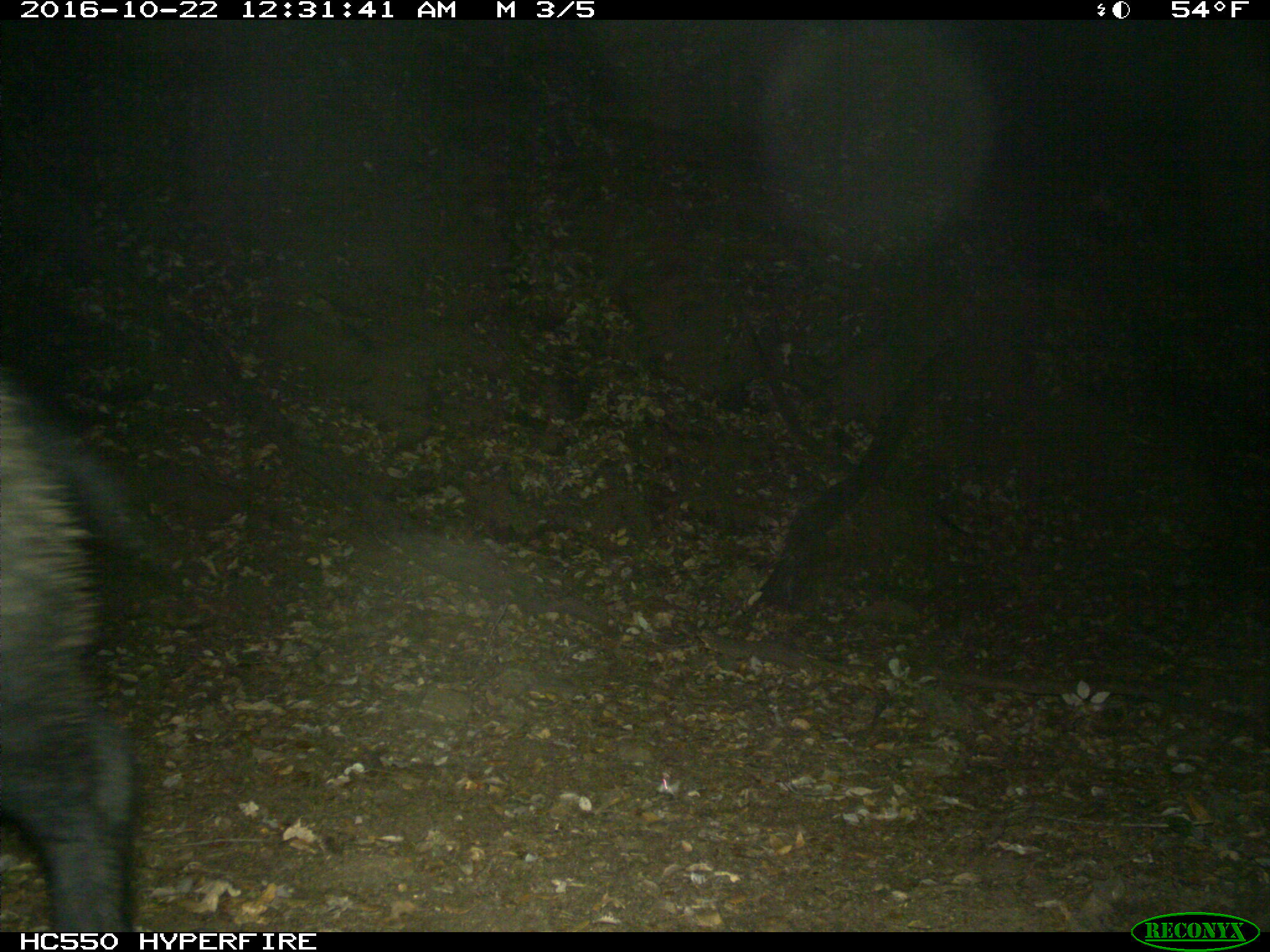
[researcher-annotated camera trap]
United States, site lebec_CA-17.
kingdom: Animalia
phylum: Chordata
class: Mammalia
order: Artiodactyla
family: Suidae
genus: Sus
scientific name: Sus scrofa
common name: wild boar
Sus scrofa (wild boar).